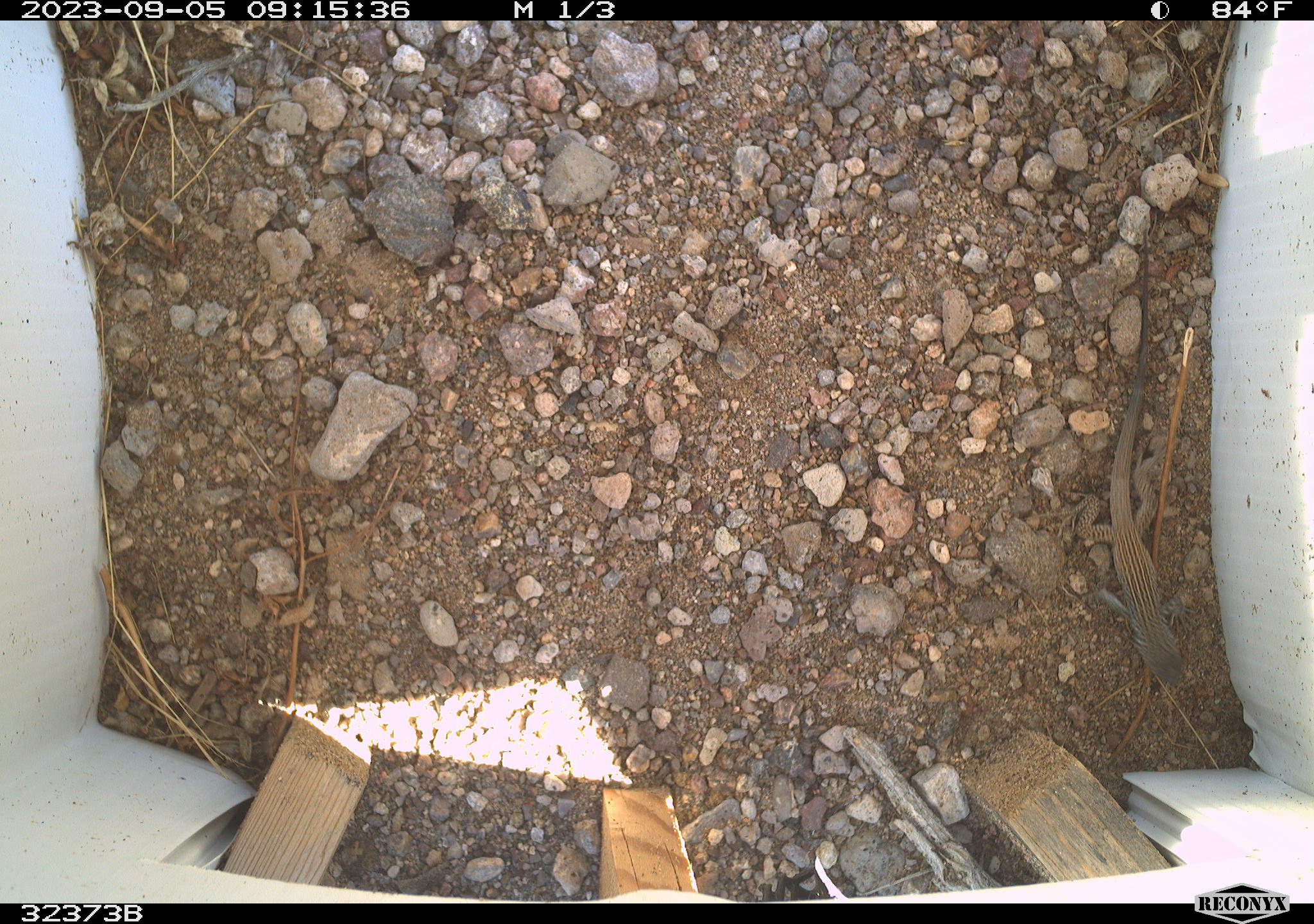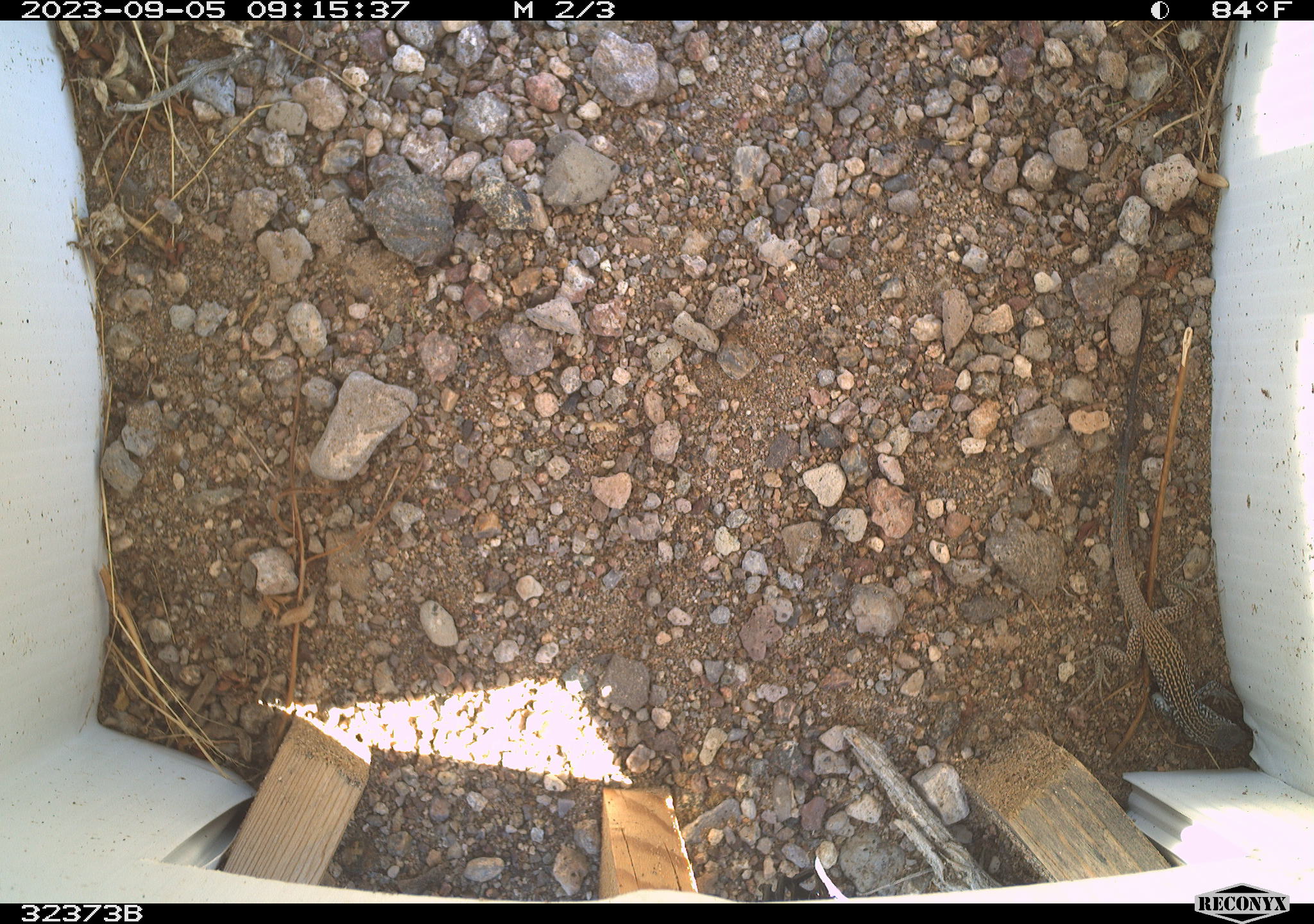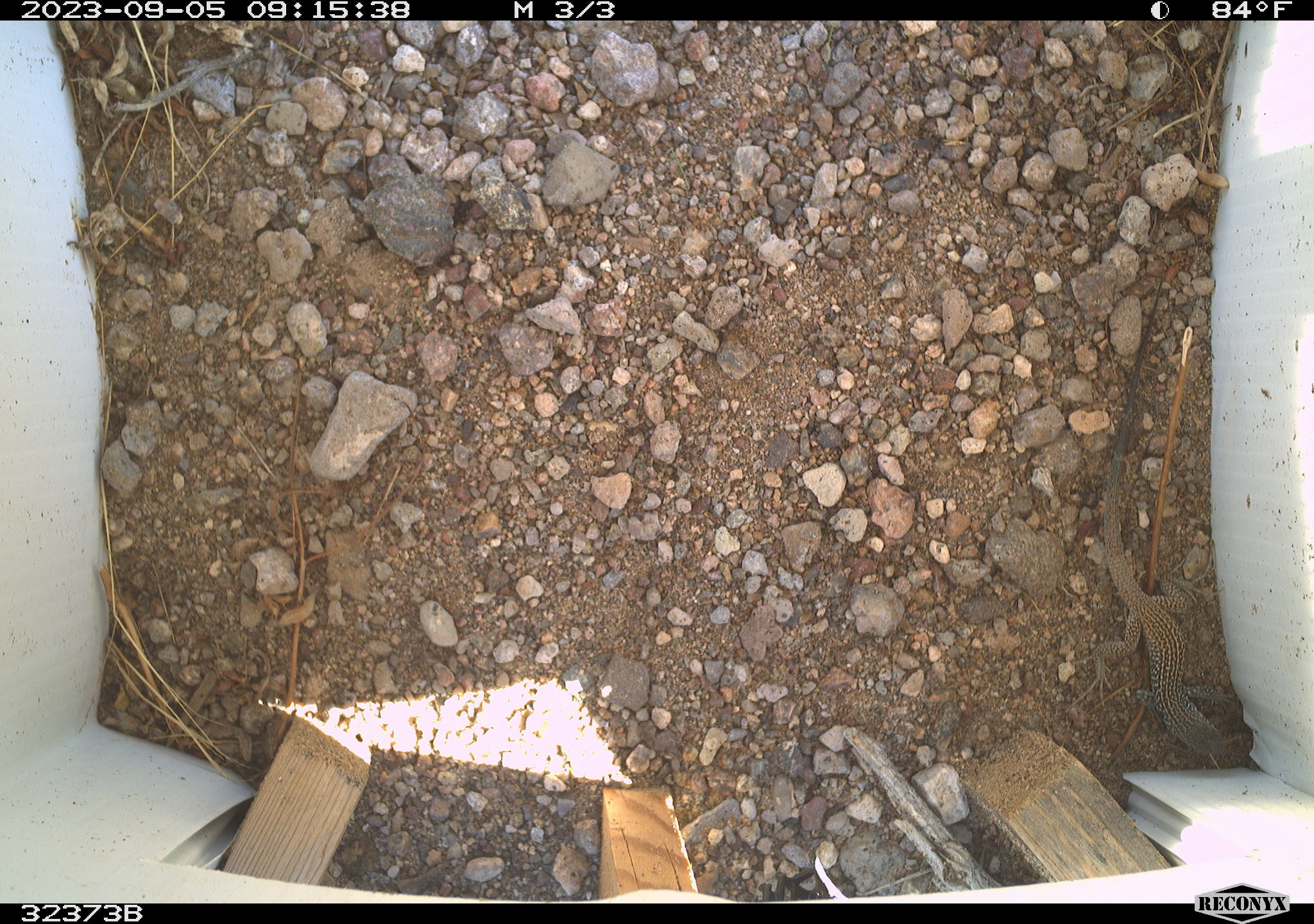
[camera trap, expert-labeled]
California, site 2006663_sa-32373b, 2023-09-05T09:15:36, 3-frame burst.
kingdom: Animalia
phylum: Chordata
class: Reptilia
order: Squamata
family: Teiidae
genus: Aspidoscelis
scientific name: Aspidoscelis tigris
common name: western whiptail